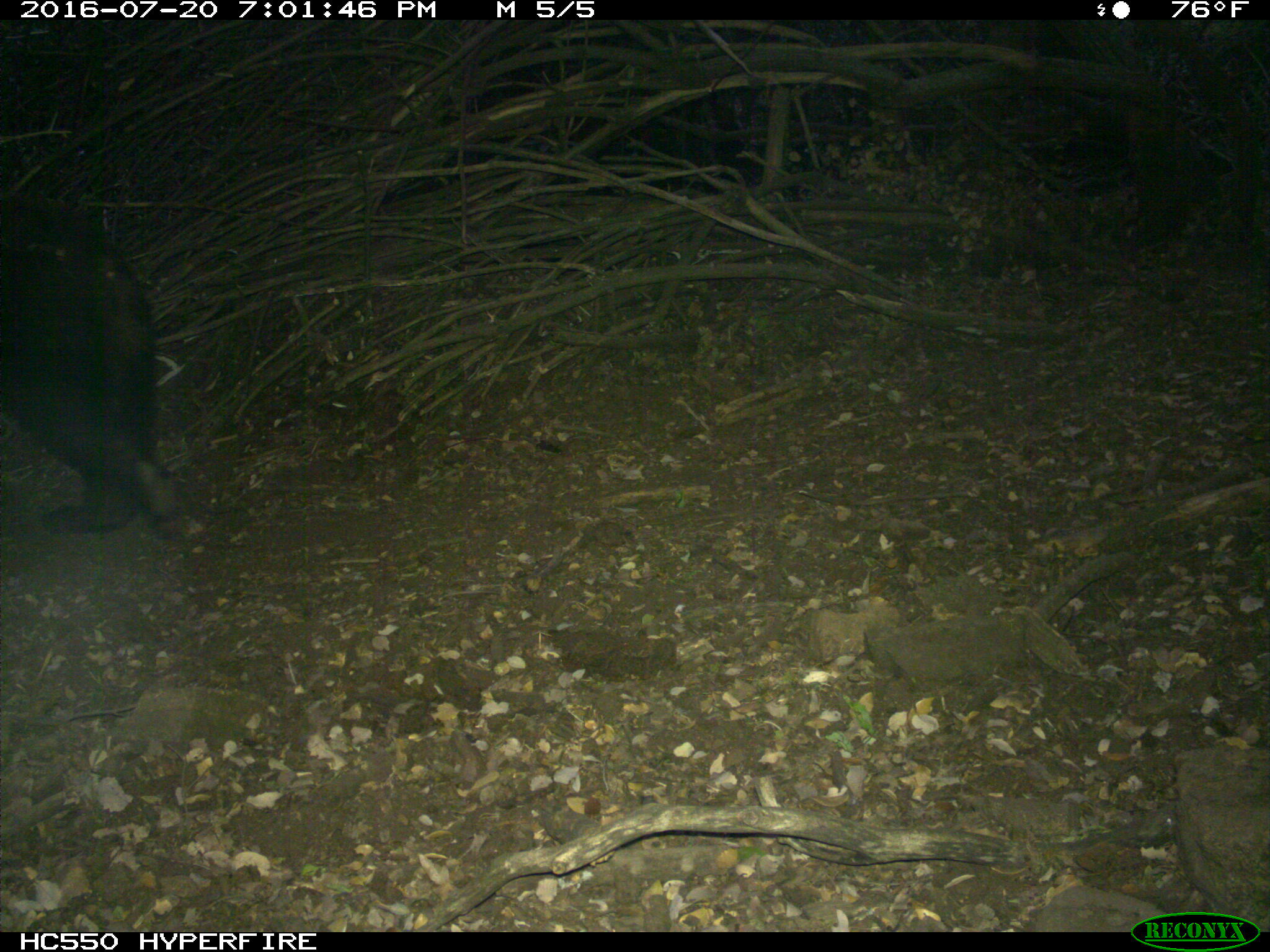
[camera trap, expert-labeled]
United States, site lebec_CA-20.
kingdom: Animalia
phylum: Chordata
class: Mammalia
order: Carnivora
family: Ursidae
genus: Ursus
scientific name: Ursus americanus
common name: american black bear